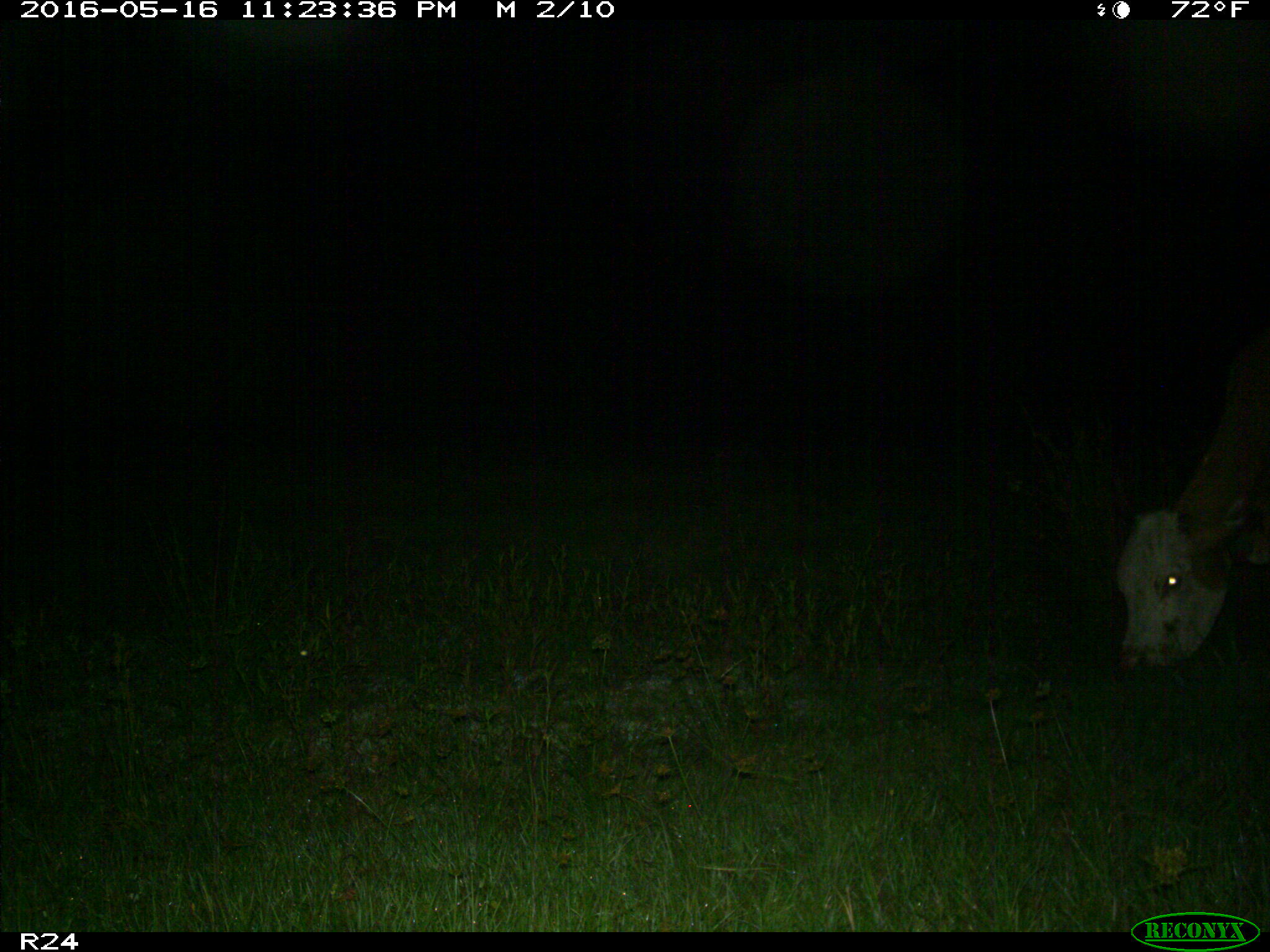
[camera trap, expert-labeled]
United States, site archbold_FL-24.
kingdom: Animalia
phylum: Chordata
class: Mammalia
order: Artiodactyla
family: Bovidae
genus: Bos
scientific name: Bos taurus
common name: domestic cow